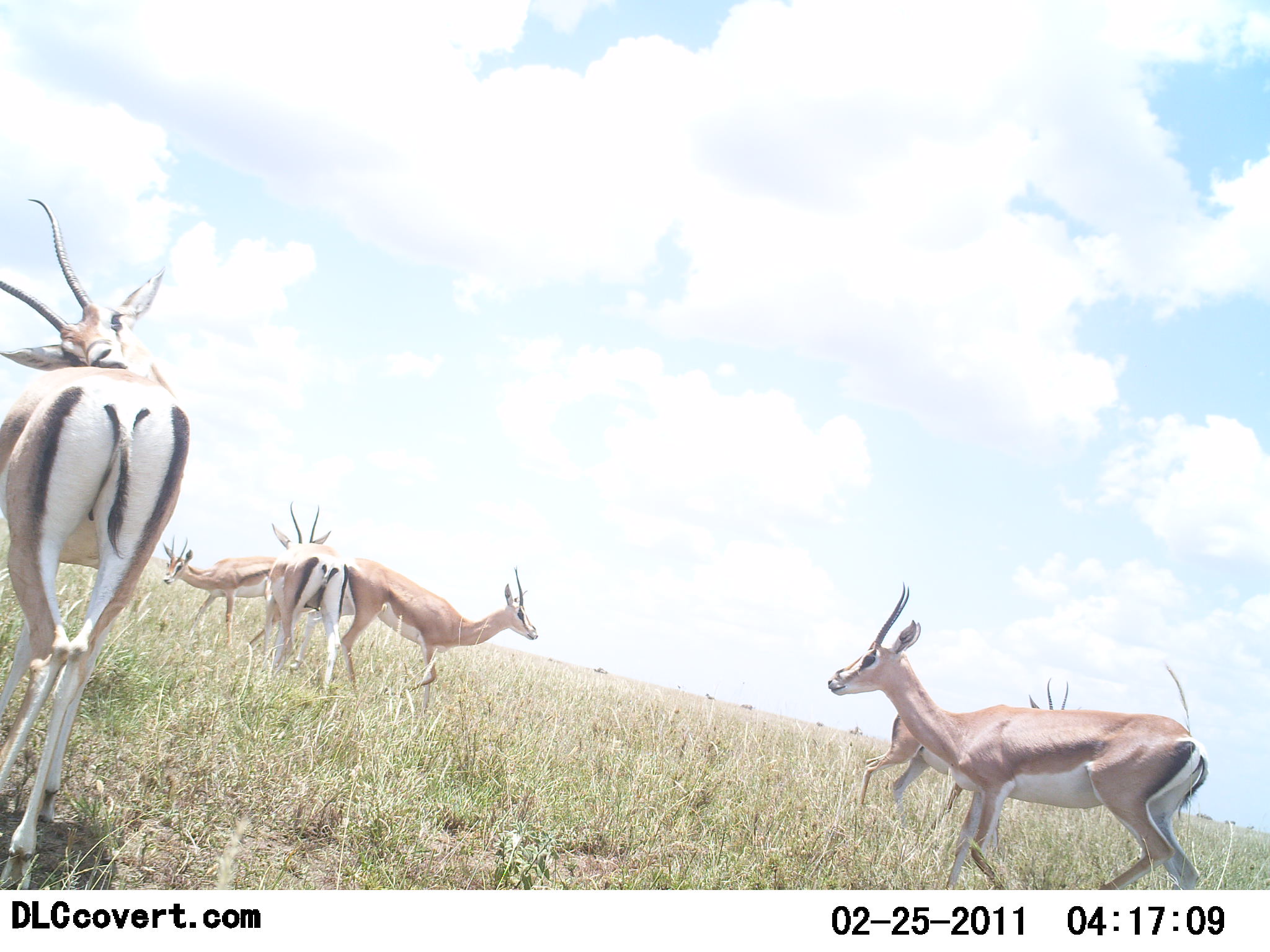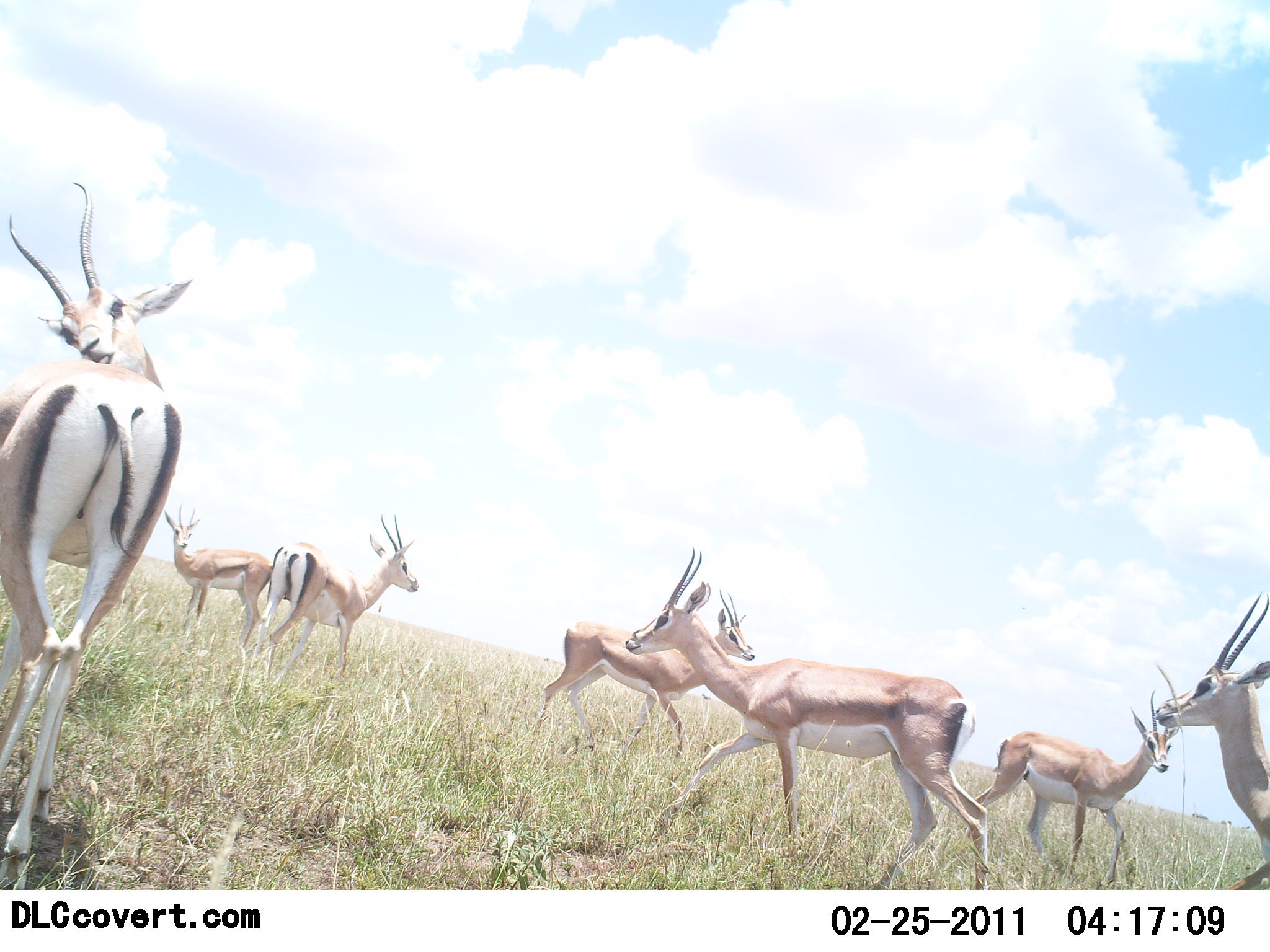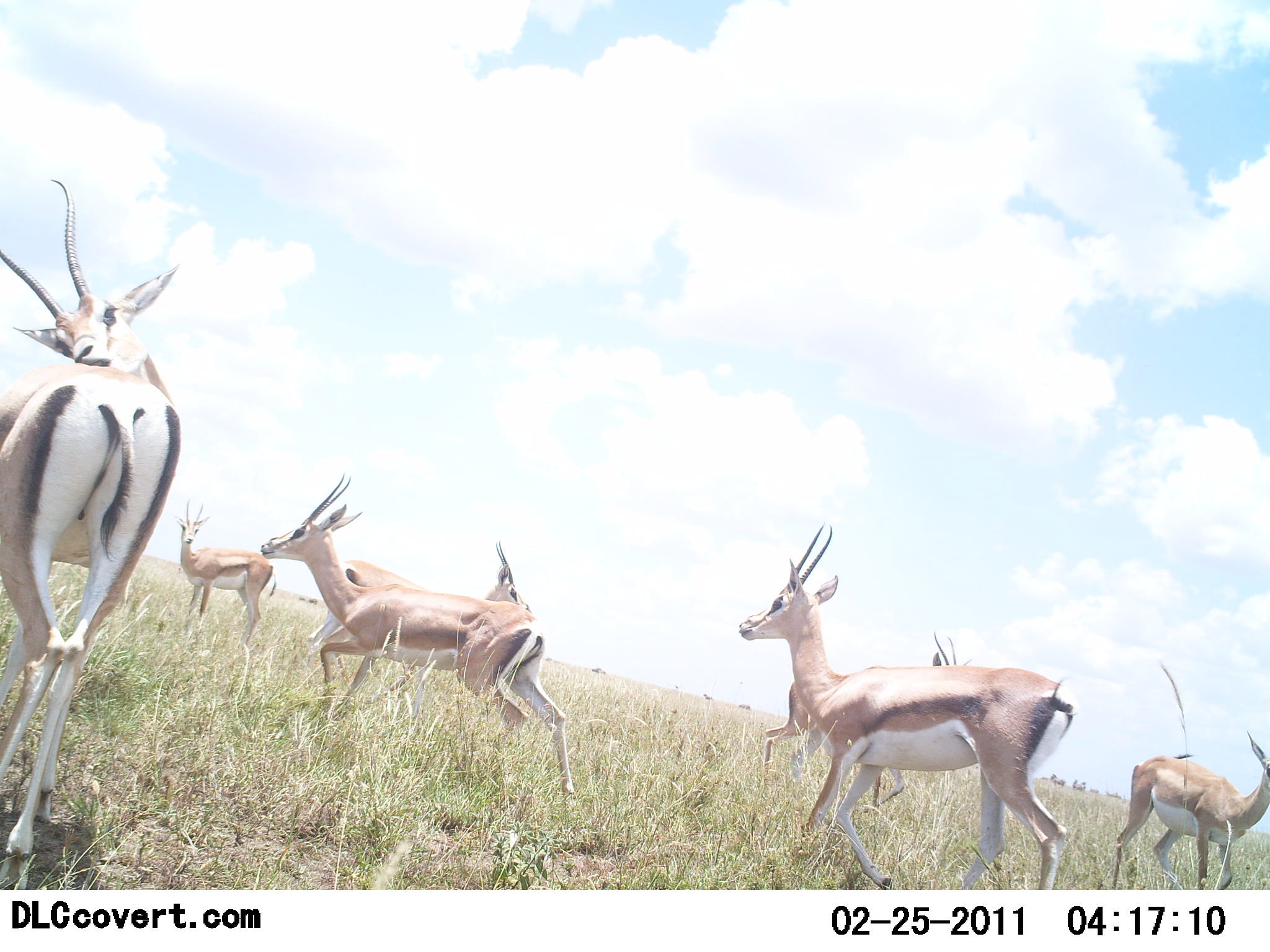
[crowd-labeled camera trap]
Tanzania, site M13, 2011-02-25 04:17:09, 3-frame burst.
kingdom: Animalia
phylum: Chordata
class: Mammalia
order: Artiodactyla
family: Bovidae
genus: Nanger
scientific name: Nanger granti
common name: grant's gazelle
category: gazellegrants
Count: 7.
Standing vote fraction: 36%.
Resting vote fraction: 0%.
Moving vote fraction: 100%.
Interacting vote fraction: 9%.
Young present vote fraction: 0%.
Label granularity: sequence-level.